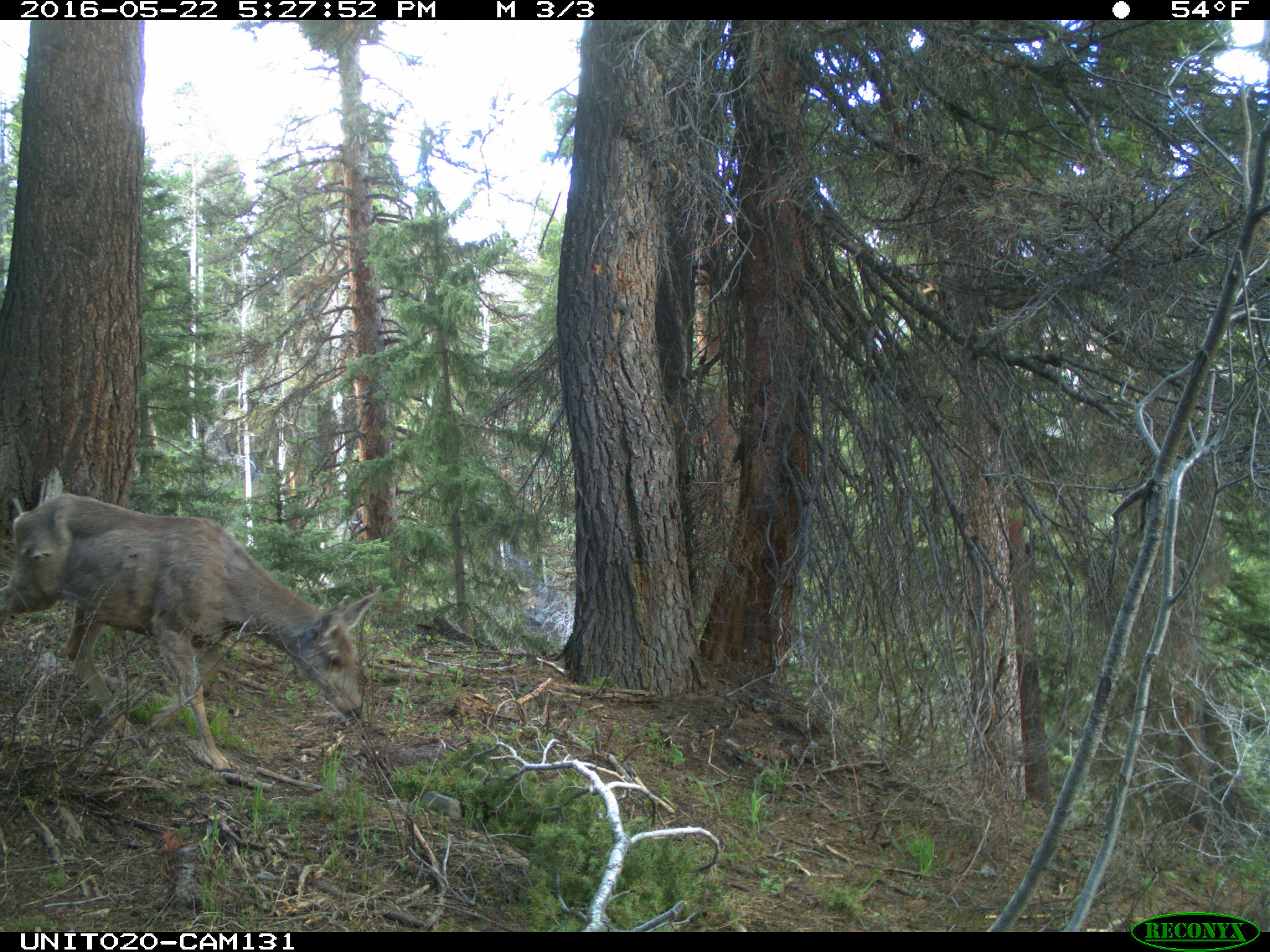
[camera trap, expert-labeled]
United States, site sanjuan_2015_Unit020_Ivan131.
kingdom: Animalia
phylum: Chordata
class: Mammalia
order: Artiodactyla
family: Cervidae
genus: Odocoileus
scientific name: Odocoileus hemionus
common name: mule deer